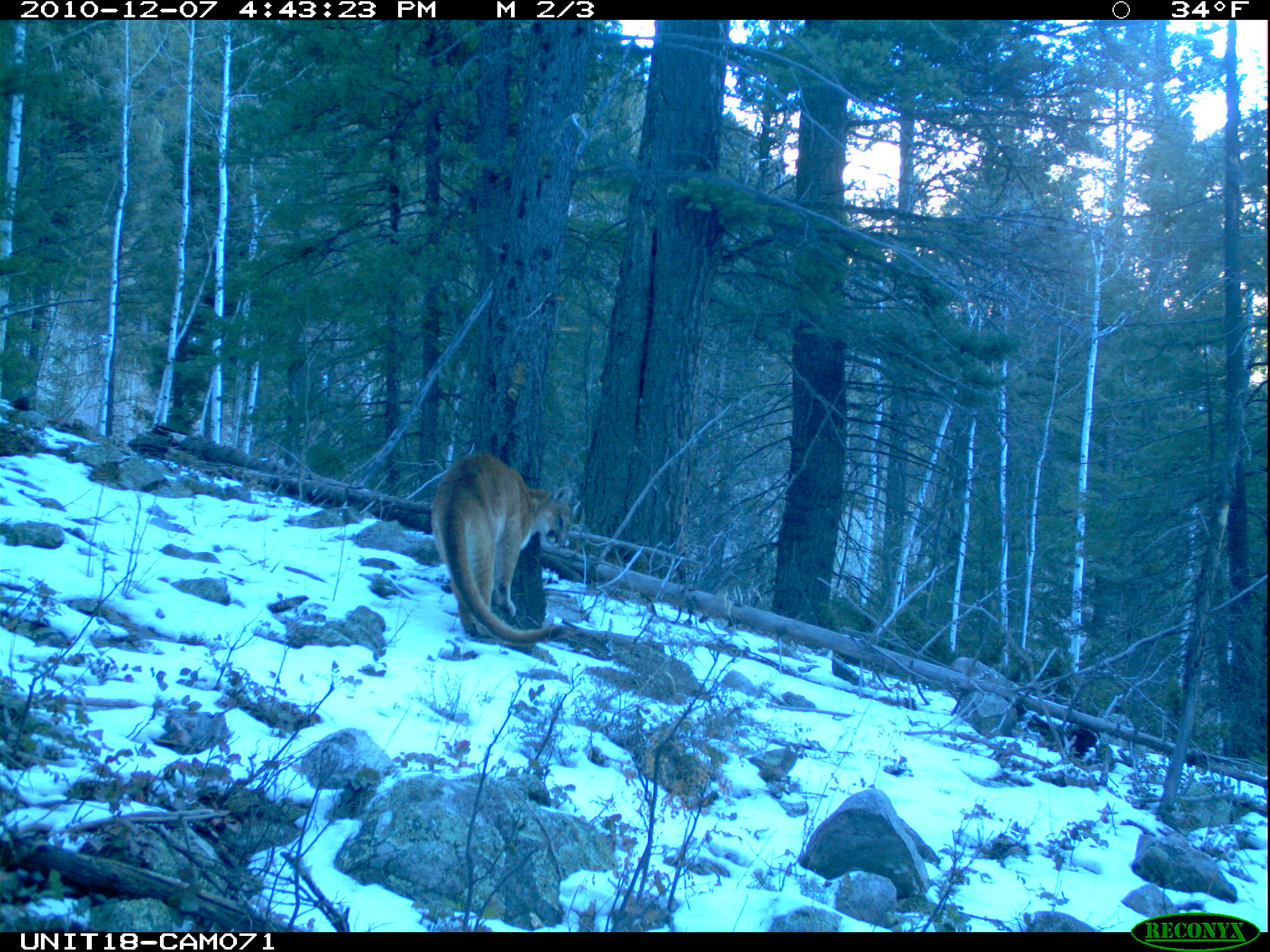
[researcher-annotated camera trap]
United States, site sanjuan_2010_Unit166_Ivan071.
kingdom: Animalia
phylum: Chordata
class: Mammalia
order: Carnivora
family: Felidae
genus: Puma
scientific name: Puma concolor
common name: mountain lion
Puma concolor (mountain lion).